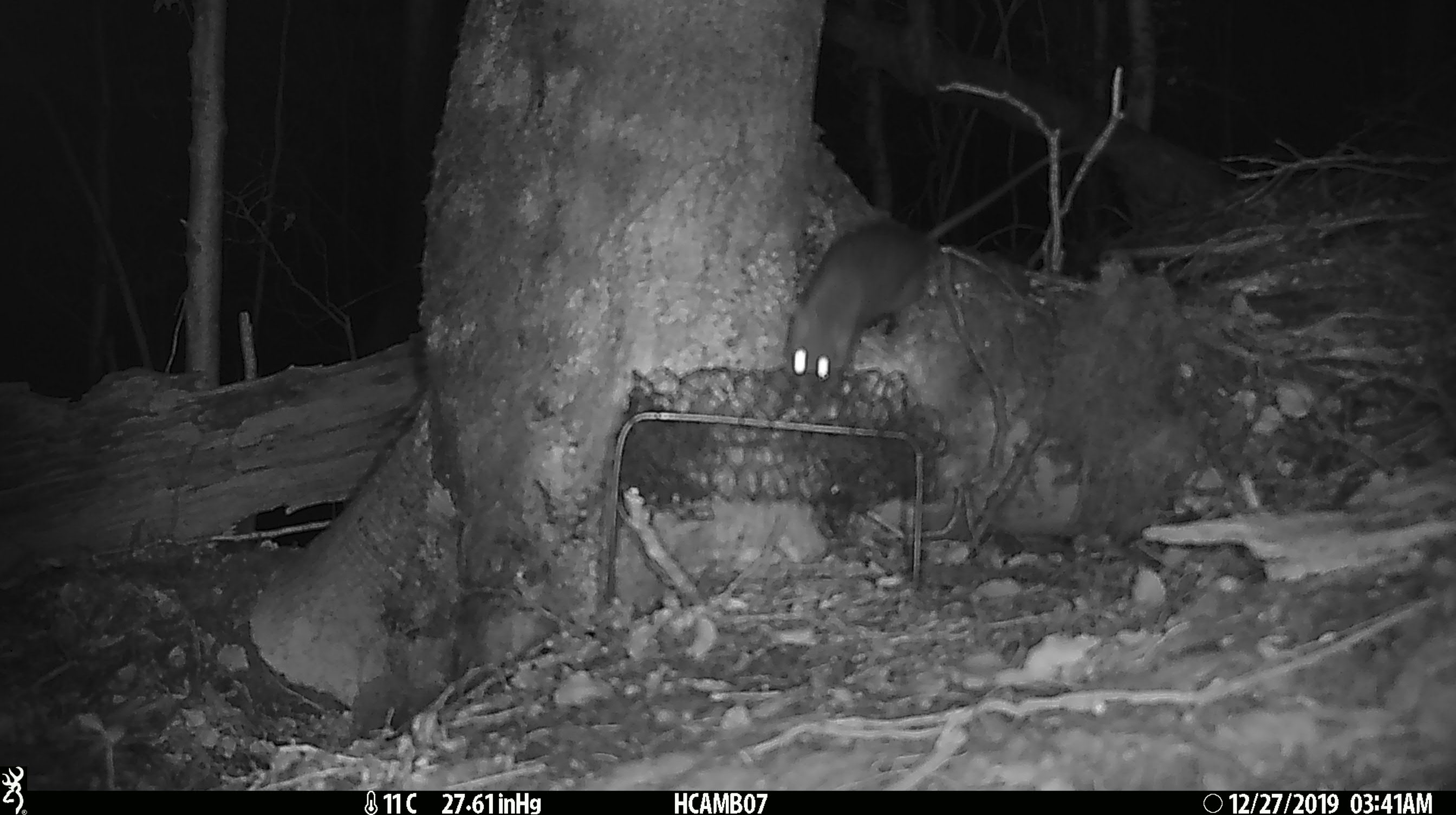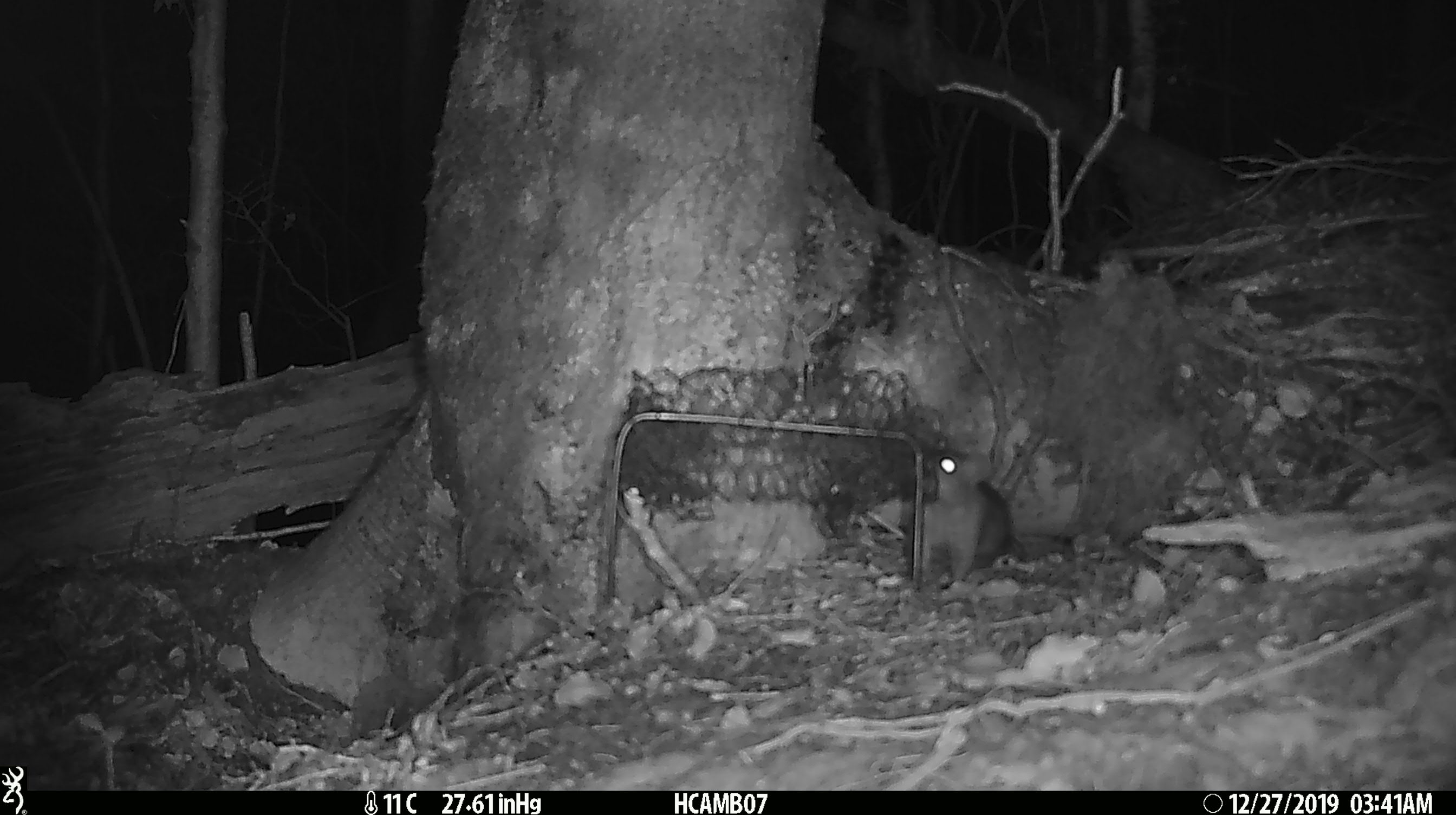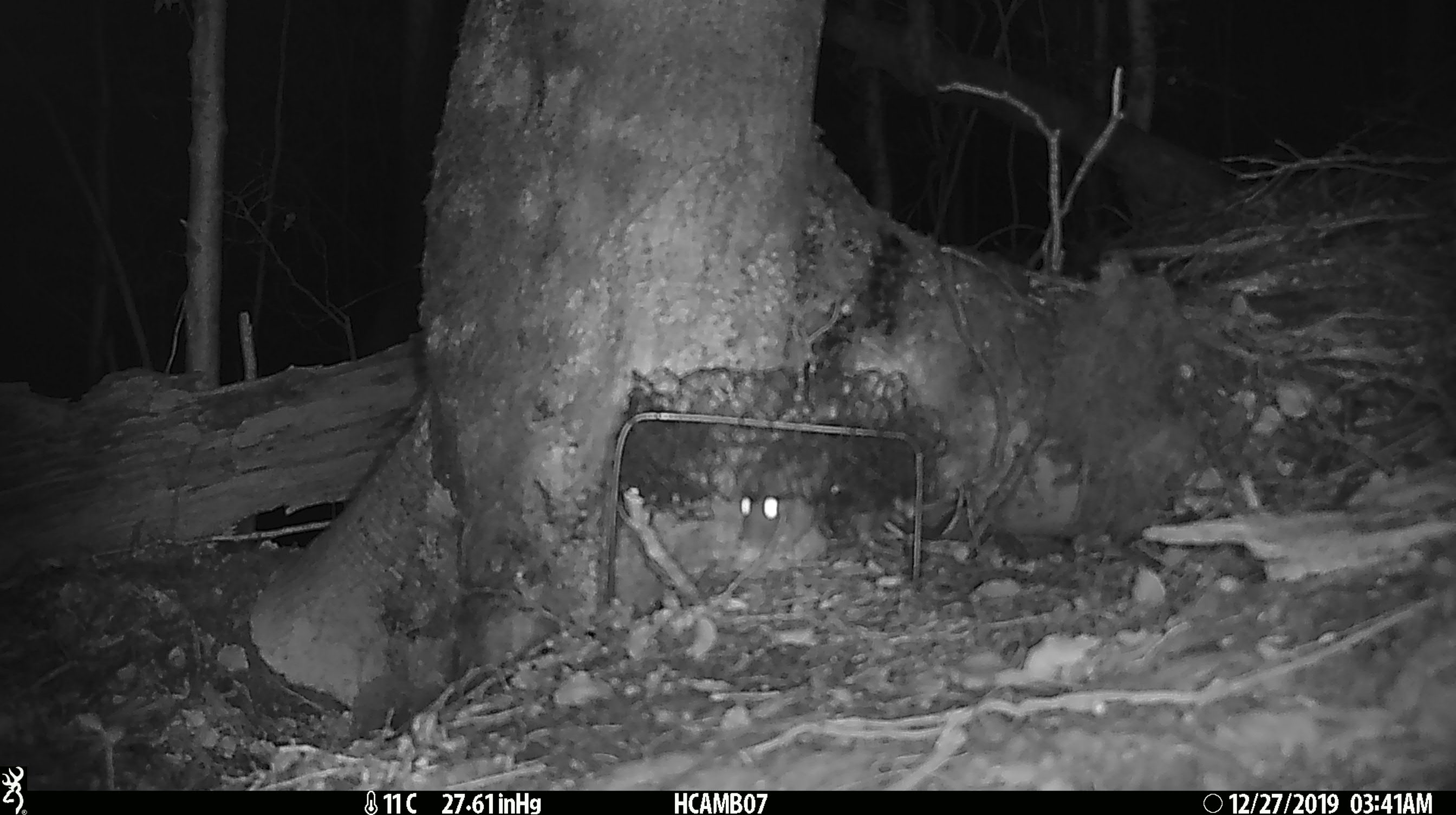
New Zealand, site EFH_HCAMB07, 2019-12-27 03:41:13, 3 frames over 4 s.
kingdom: Animalia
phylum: Chordata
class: Mammalia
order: Rodentia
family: Muridae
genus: Rattus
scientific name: Rattus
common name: rat